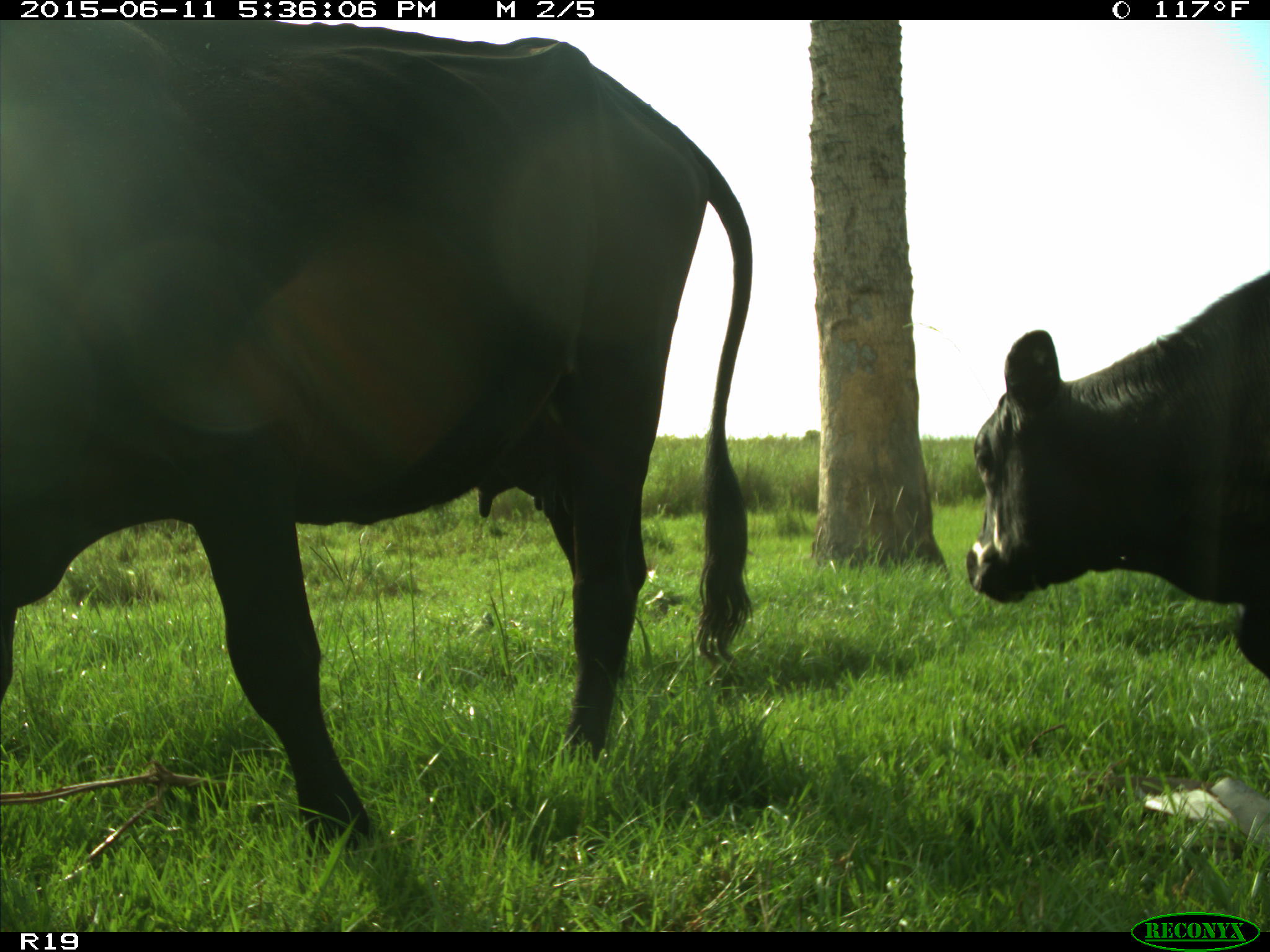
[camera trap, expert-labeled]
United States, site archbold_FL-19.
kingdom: Animalia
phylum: Chordata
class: Mammalia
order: Artiodactyla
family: Bovidae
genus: Bos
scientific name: Bos taurus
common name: domestic cow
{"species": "Bos taurus (domestic cow)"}